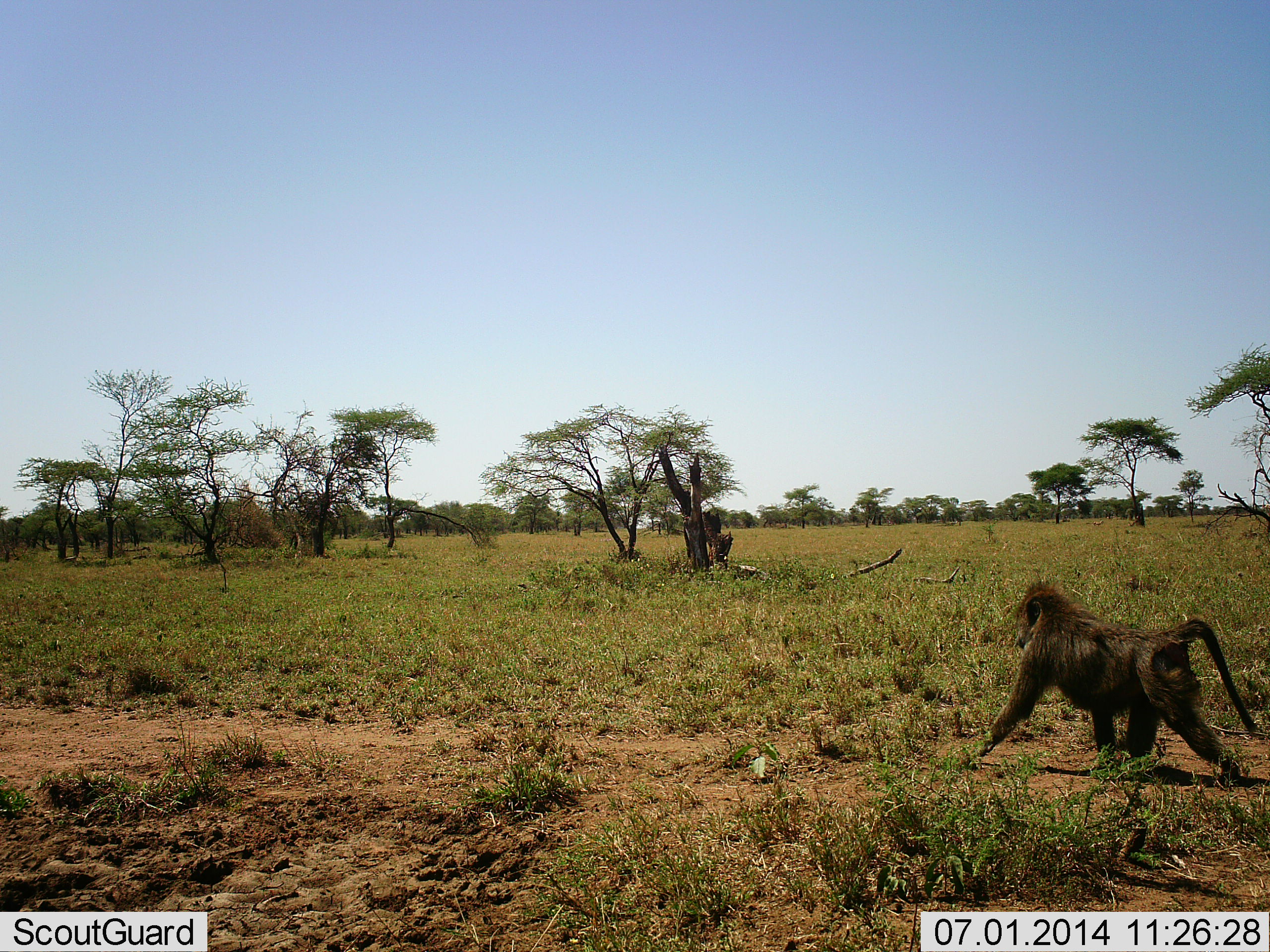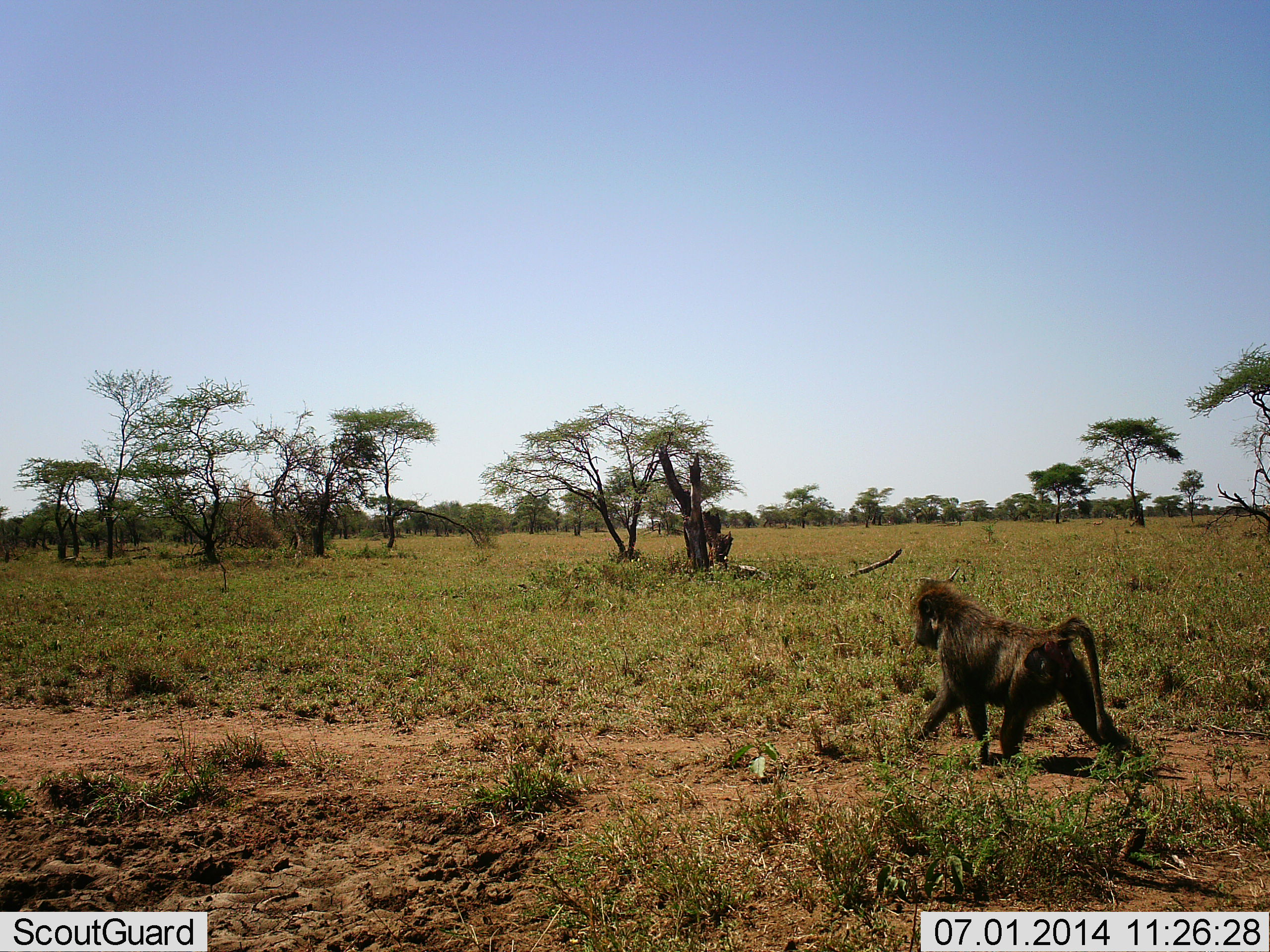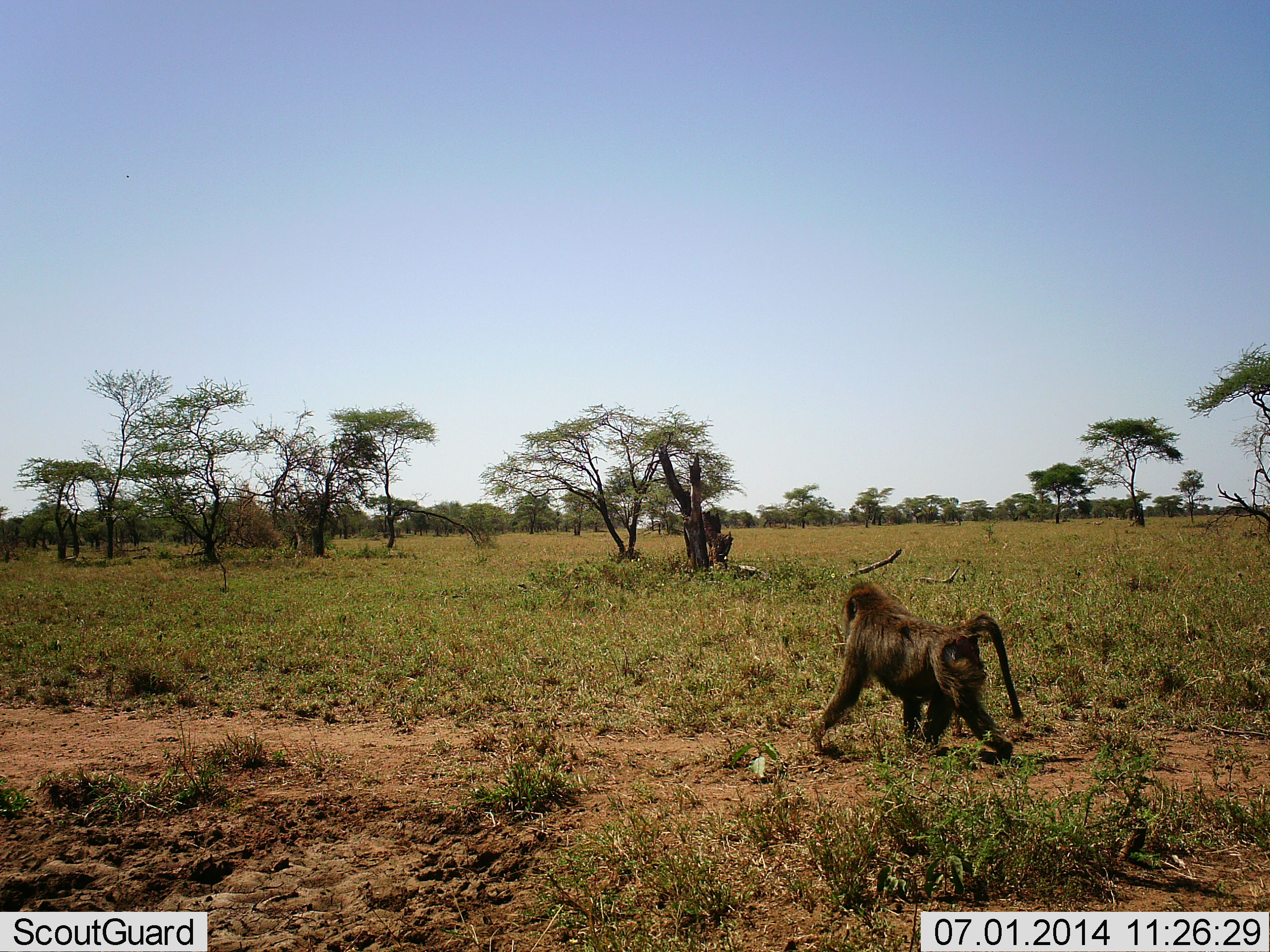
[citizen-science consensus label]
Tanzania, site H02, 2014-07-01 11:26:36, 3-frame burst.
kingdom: Animalia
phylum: Chordata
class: Mammalia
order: Primates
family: Cercopithecidae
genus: Papio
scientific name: Papio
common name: baboon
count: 1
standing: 0%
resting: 0%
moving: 100%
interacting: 0%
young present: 0%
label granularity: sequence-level